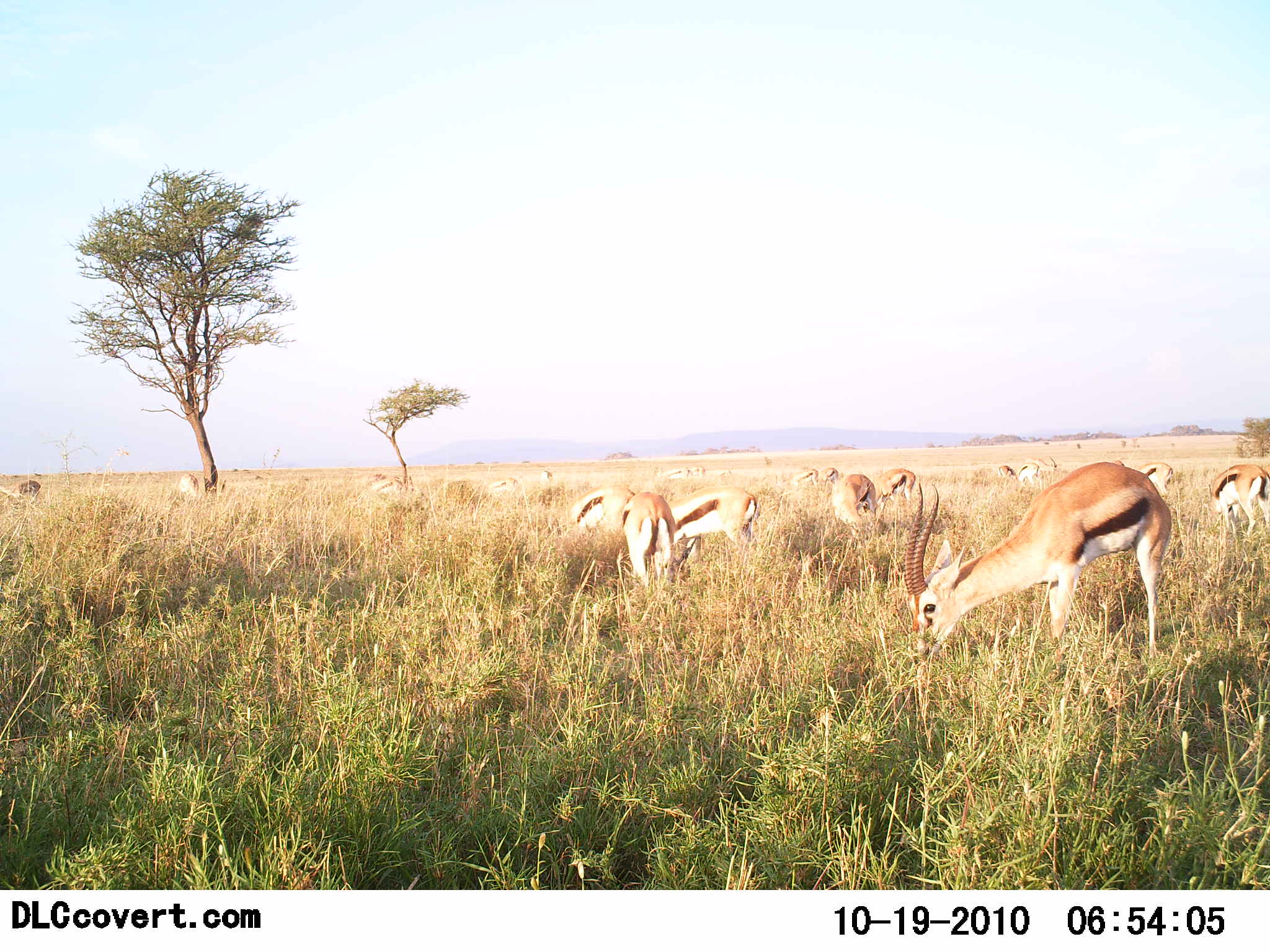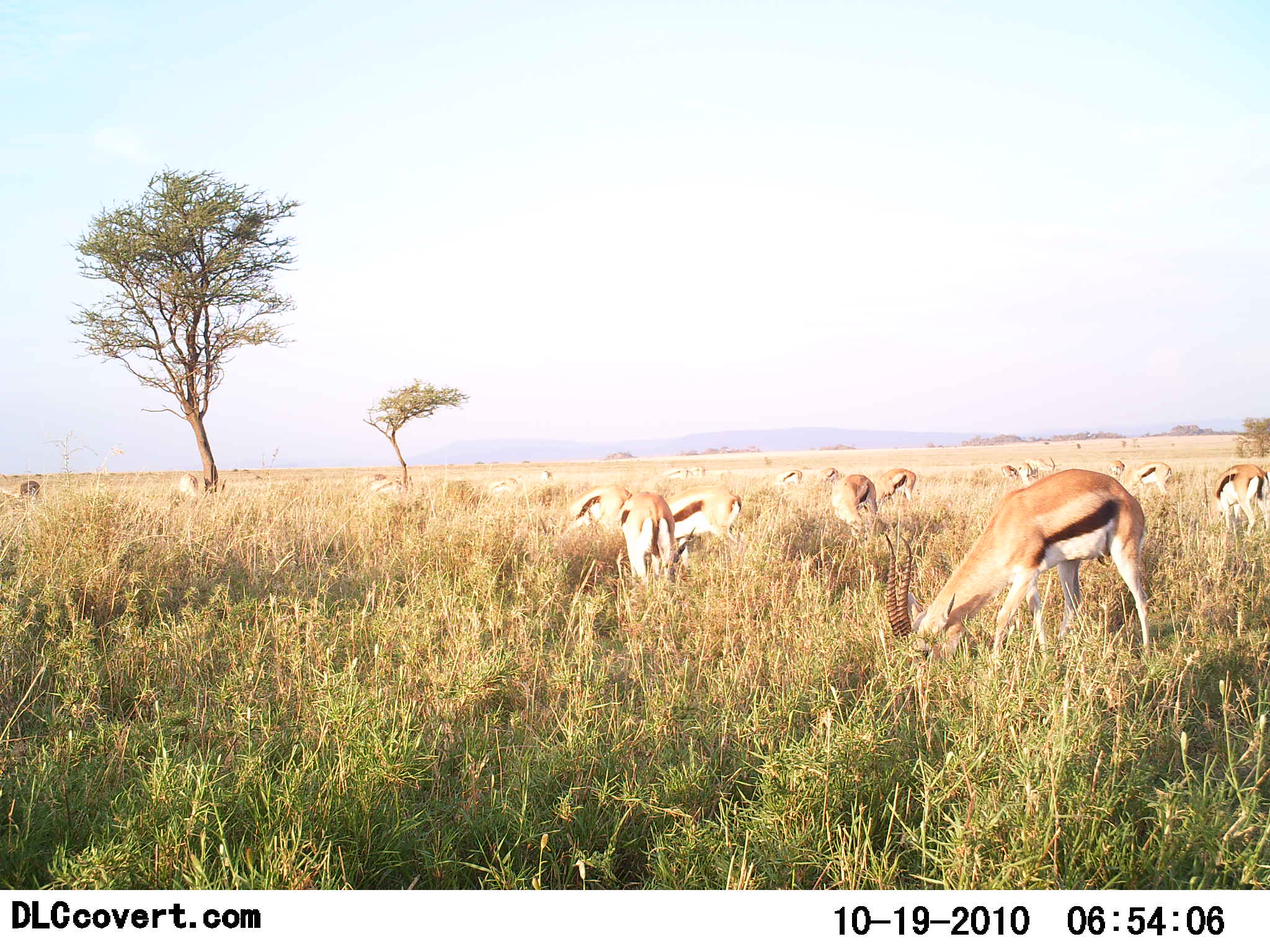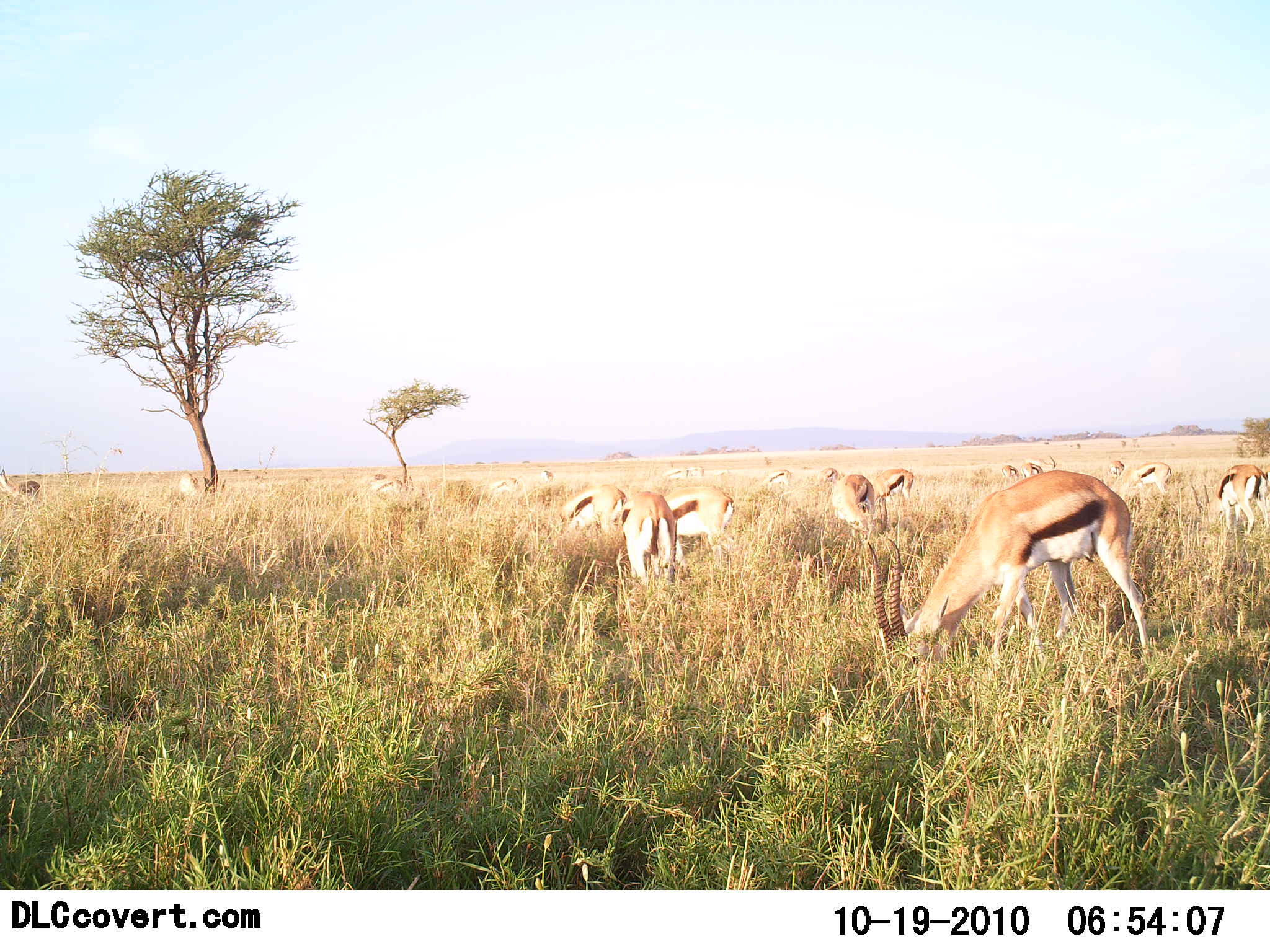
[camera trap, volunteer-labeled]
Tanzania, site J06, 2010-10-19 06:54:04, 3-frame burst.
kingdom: Animalia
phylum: Chordata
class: Mammalia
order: Artiodactyla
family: Bovidae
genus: Eudorcas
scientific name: Eudorcas thomsonii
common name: thomson's gazelle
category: gazellethomsons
Gazellethomsons (thomson's gazelle) (Eudorcas thomsonii), count 11-50. Behavior (volunteer vote fractions): standing 33%, resting 0%, moving 20%, interacting 0%. Young present (vote fraction): 0%. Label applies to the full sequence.